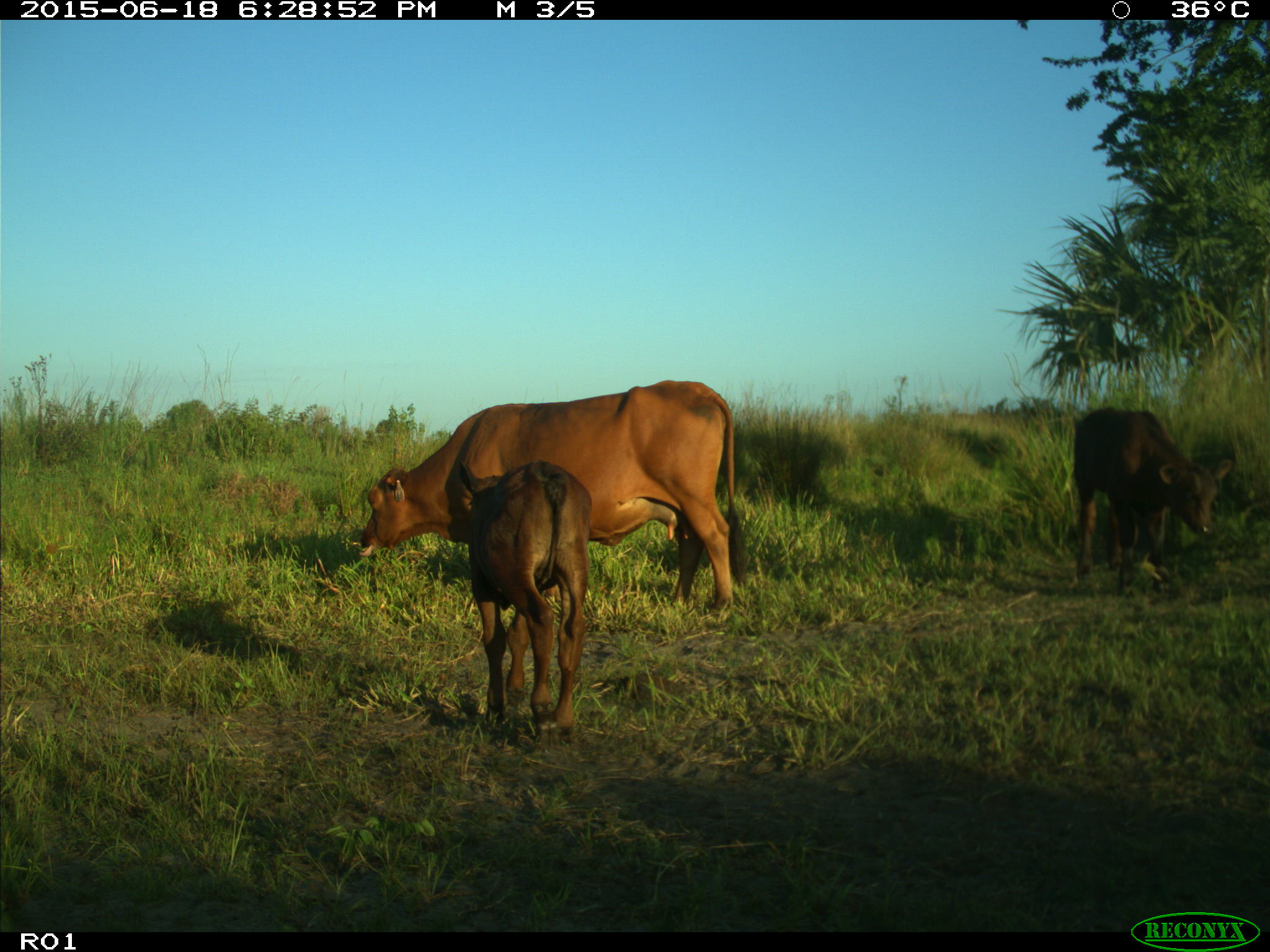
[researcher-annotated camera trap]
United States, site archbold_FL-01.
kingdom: Animalia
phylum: Chordata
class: Mammalia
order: Artiodactyla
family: Bovidae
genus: Bos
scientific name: Bos taurus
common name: domestic cow